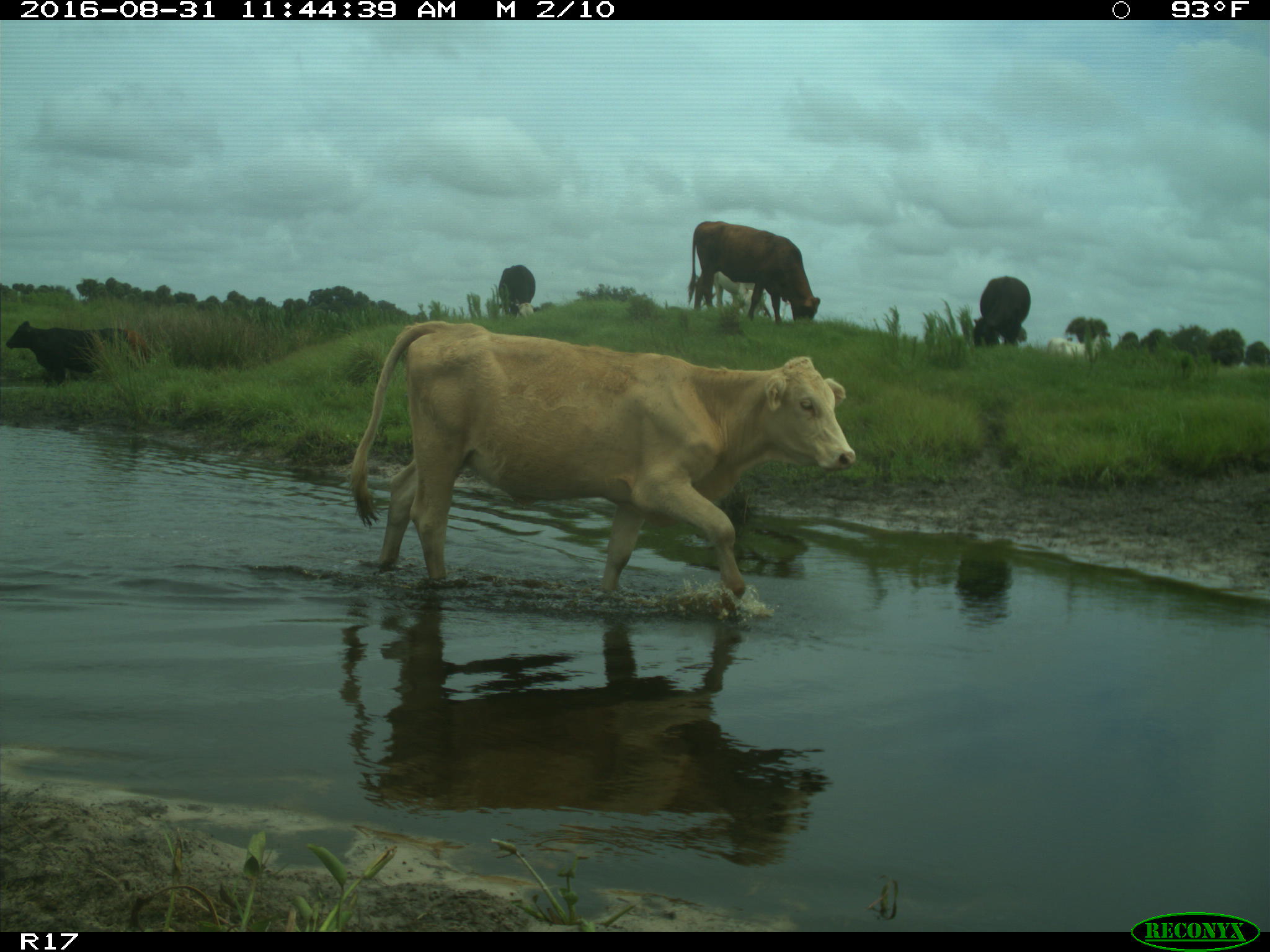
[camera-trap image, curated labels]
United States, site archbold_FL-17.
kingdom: Animalia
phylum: Chordata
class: Mammalia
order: Artiodactyla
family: Bovidae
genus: Bos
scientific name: Bos taurus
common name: domestic cow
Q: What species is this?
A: Bos taurus (domestic cow).